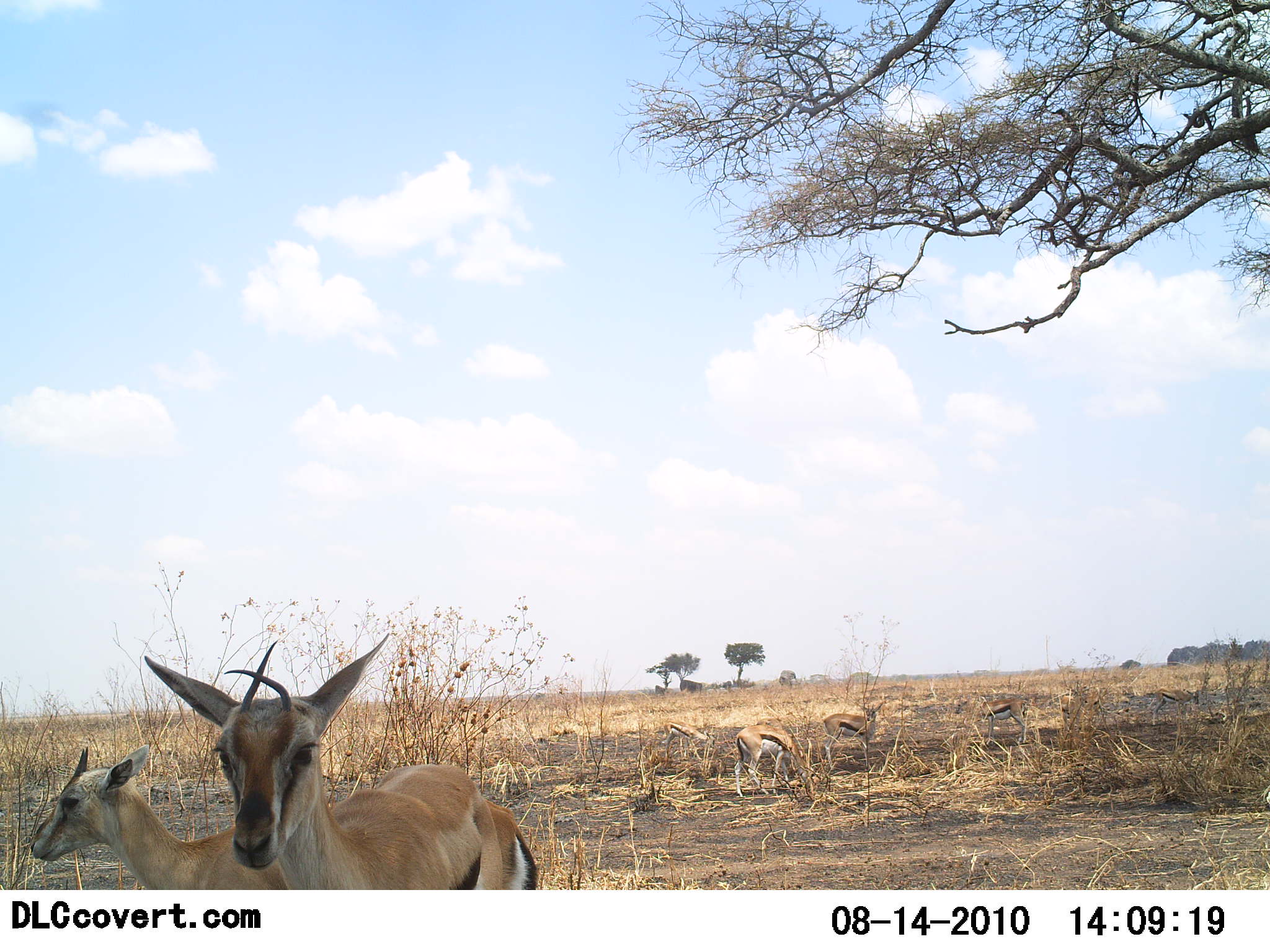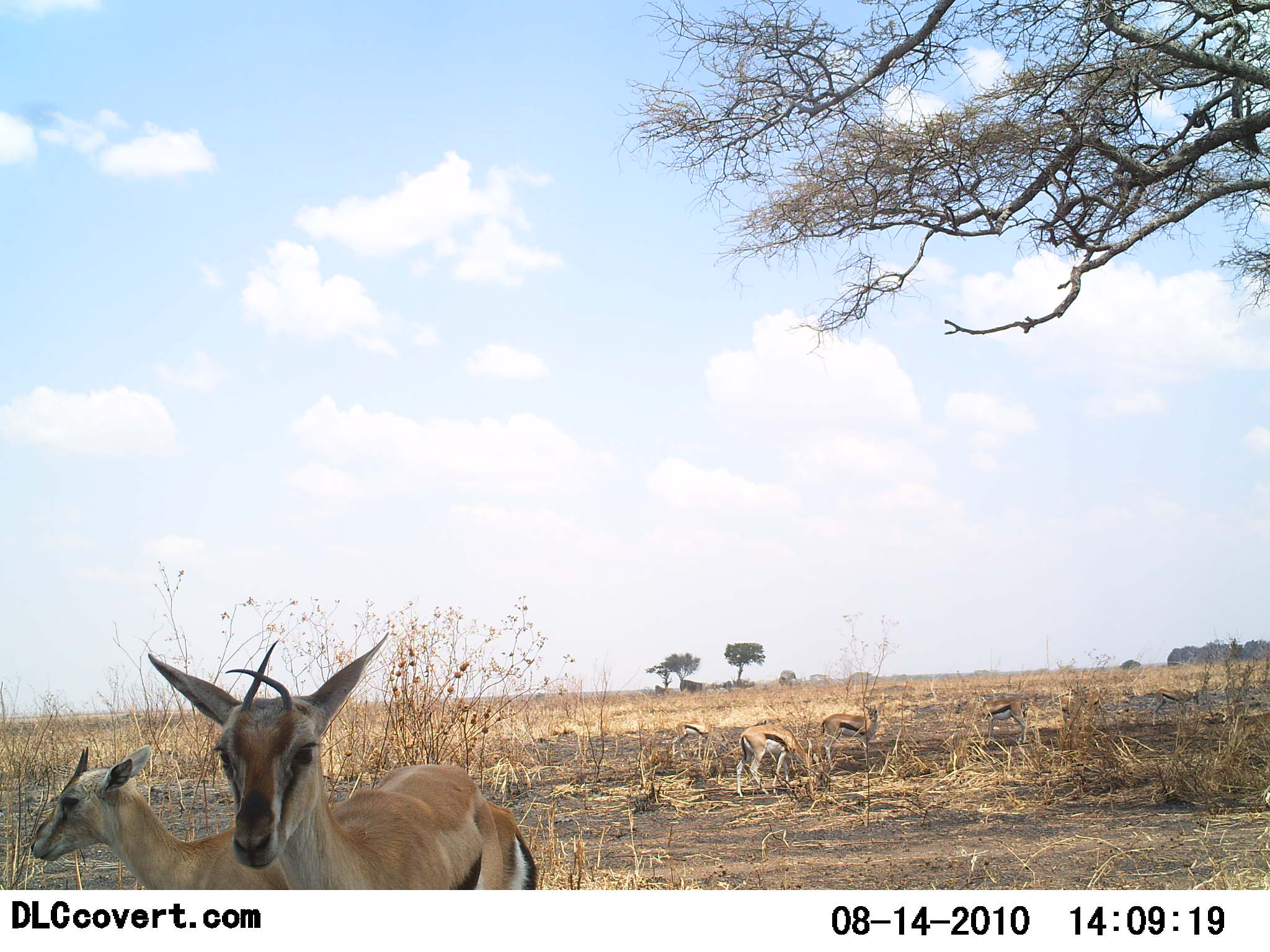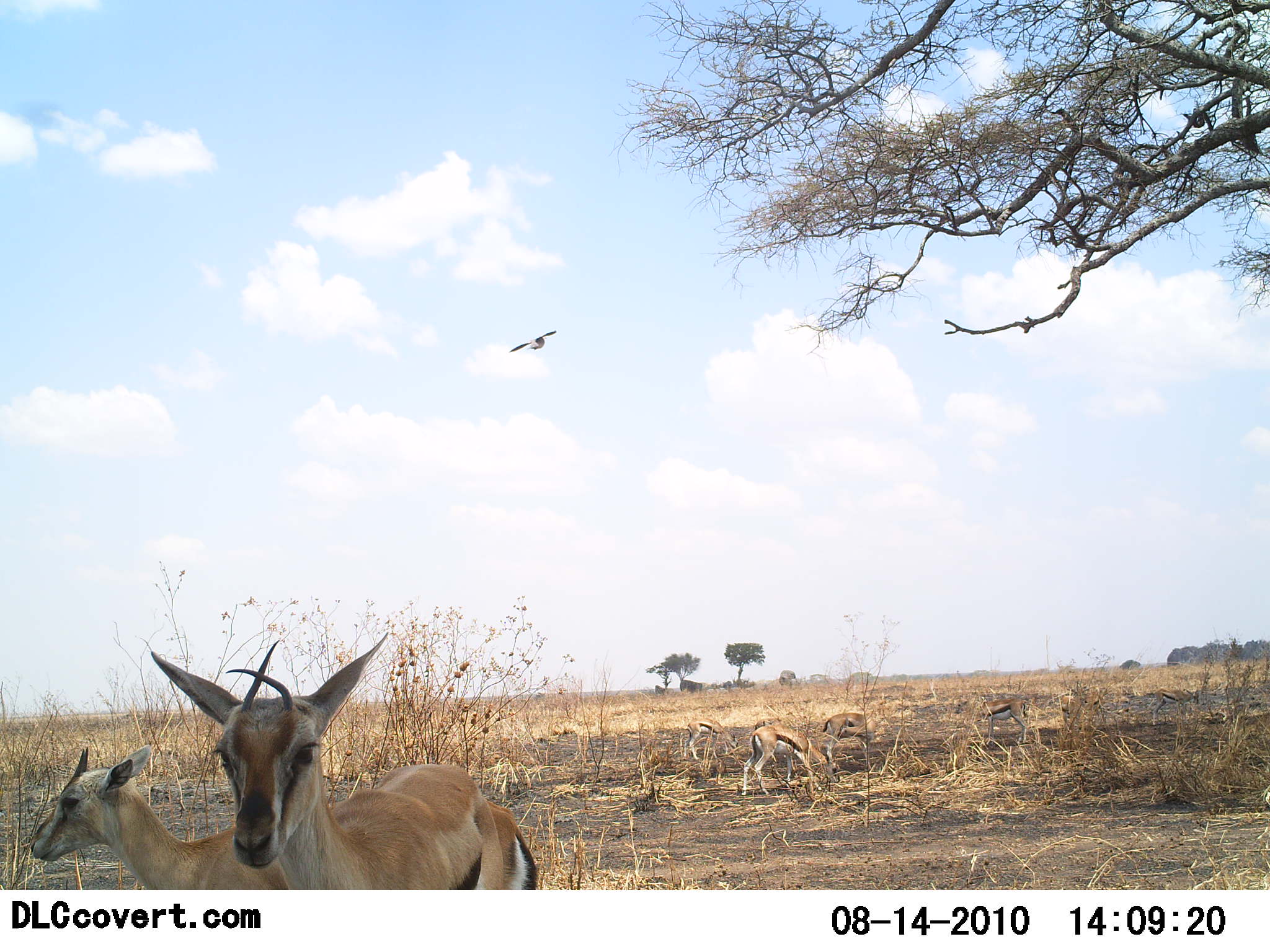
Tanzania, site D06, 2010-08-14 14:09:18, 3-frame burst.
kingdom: Animalia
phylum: Chordata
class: Mammalia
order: Artiodactyla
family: Bovidae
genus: Eudorcas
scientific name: Eudorcas thomsonii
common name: thomson's gazelle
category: gazellethomsons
Gazellethomsons (thomson's gazelle) (Eudorcas thomsonii), count 6. Behavior (volunteer vote fractions): standing 82%, resting 5%, moving 0%, interacting 5%. Young present (vote fraction): 9%. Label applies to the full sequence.